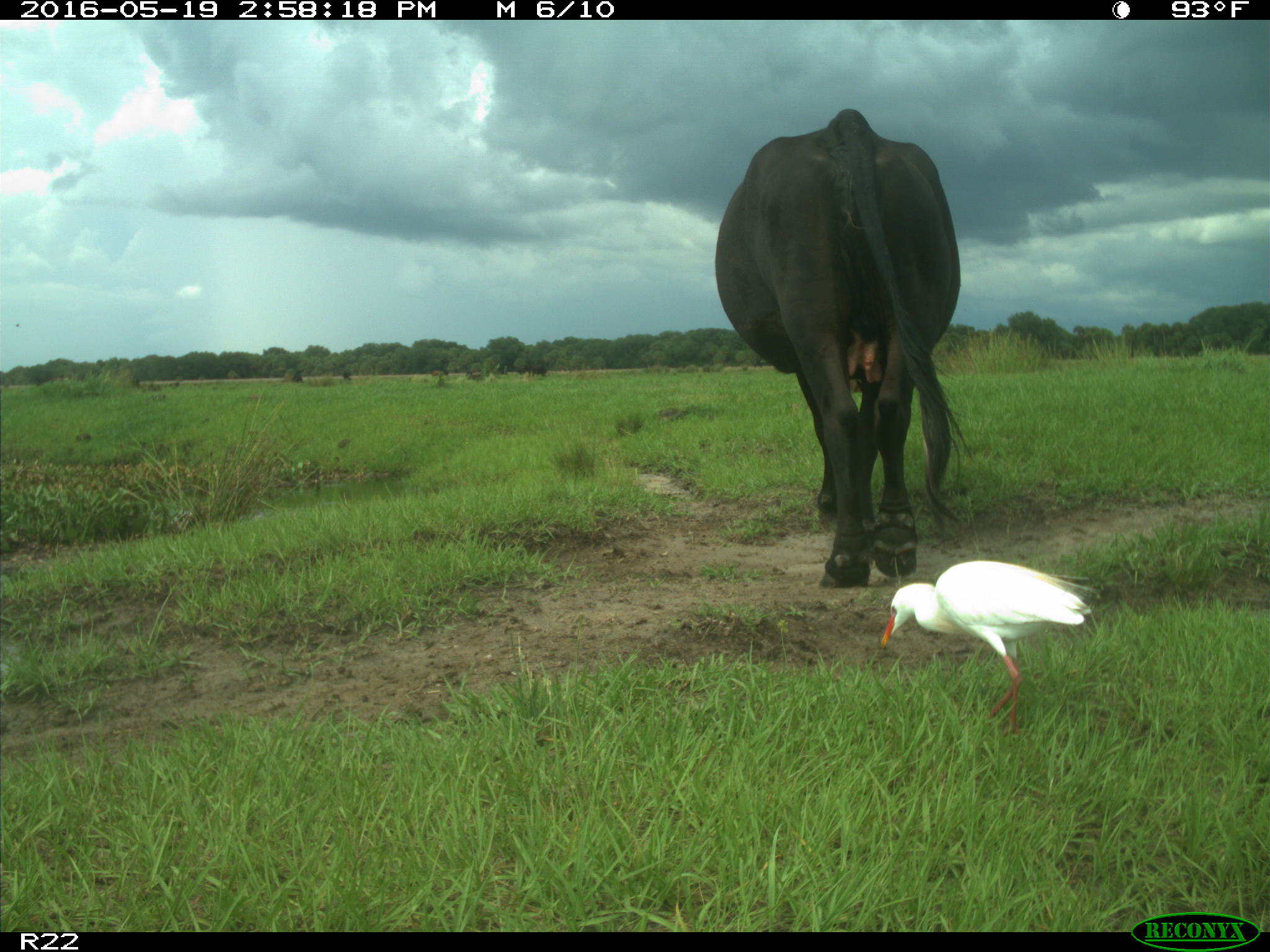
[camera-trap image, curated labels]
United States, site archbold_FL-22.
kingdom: Animalia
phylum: Chordata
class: Mammalia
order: Artiodactyla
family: Bovidae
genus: Bos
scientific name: Bos taurus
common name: domestic cow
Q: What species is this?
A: Bos taurus (domestic cow).